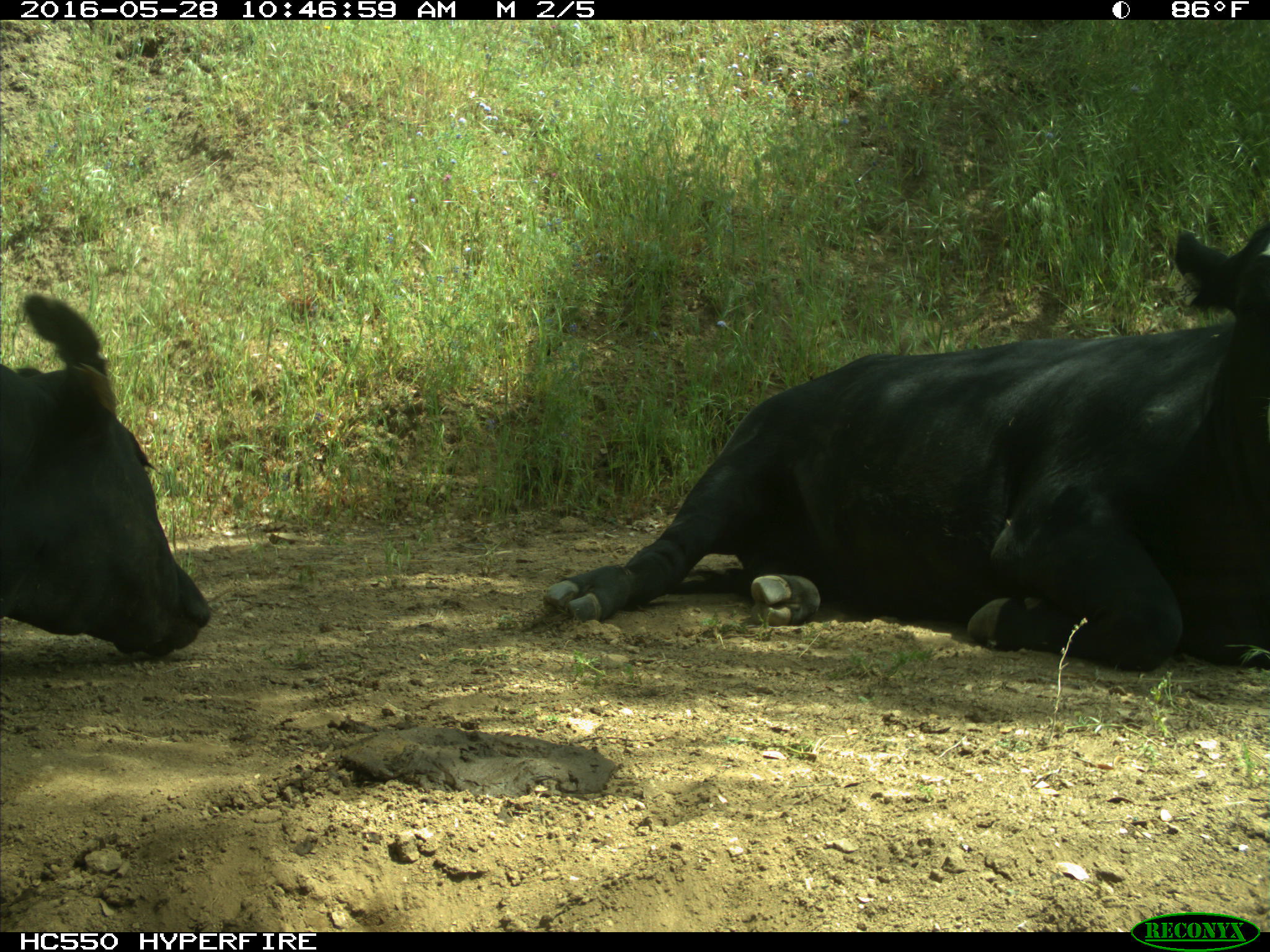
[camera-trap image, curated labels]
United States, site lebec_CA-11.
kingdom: Animalia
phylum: Chordata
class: Mammalia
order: Artiodactyla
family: Bovidae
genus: Bos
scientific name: Bos taurus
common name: domestic cow